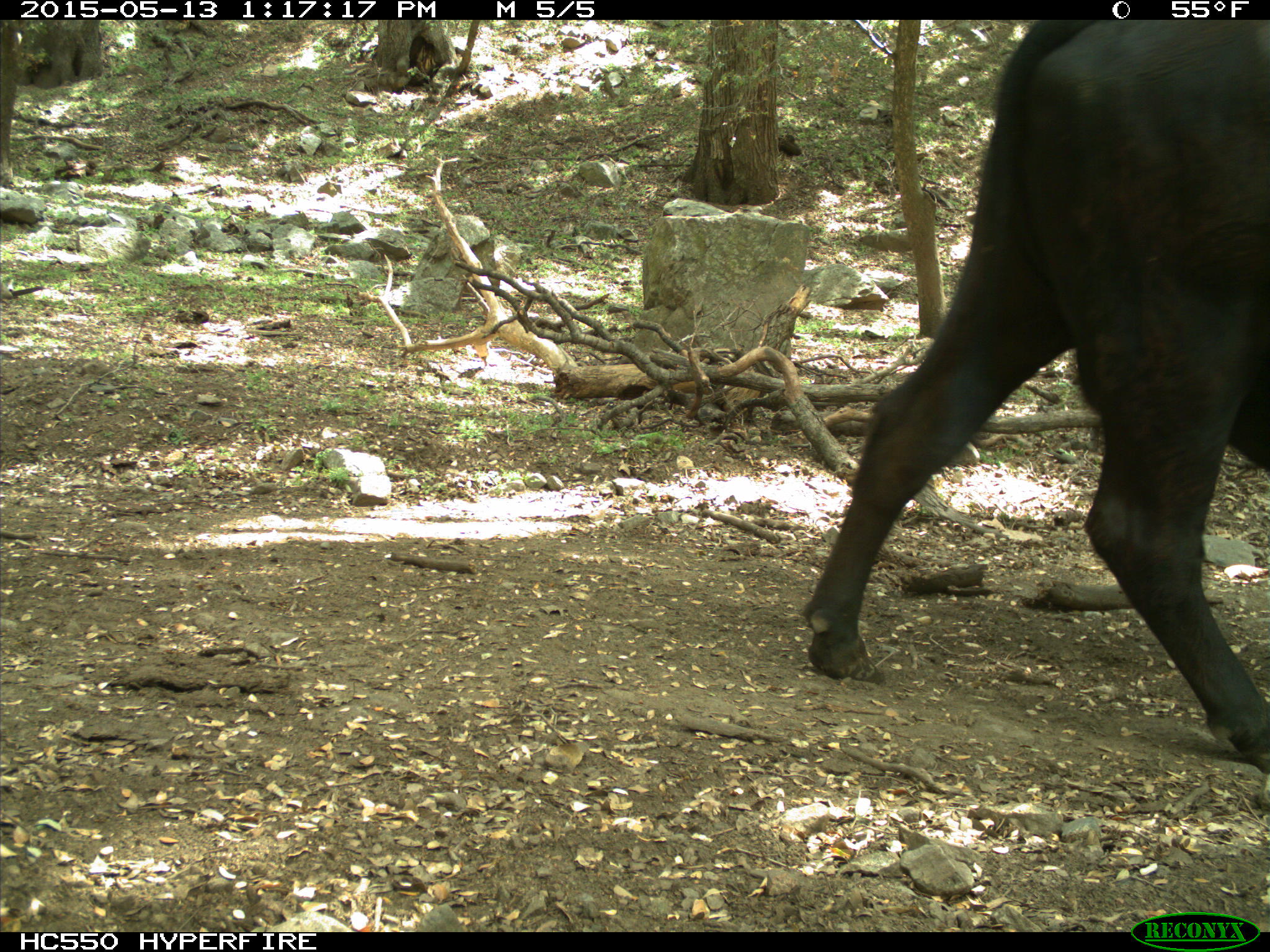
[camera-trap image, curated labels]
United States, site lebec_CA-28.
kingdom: Animalia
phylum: Chordata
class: Mammalia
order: Artiodactyla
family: Bovidae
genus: Bos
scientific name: Bos taurus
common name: domestic cow